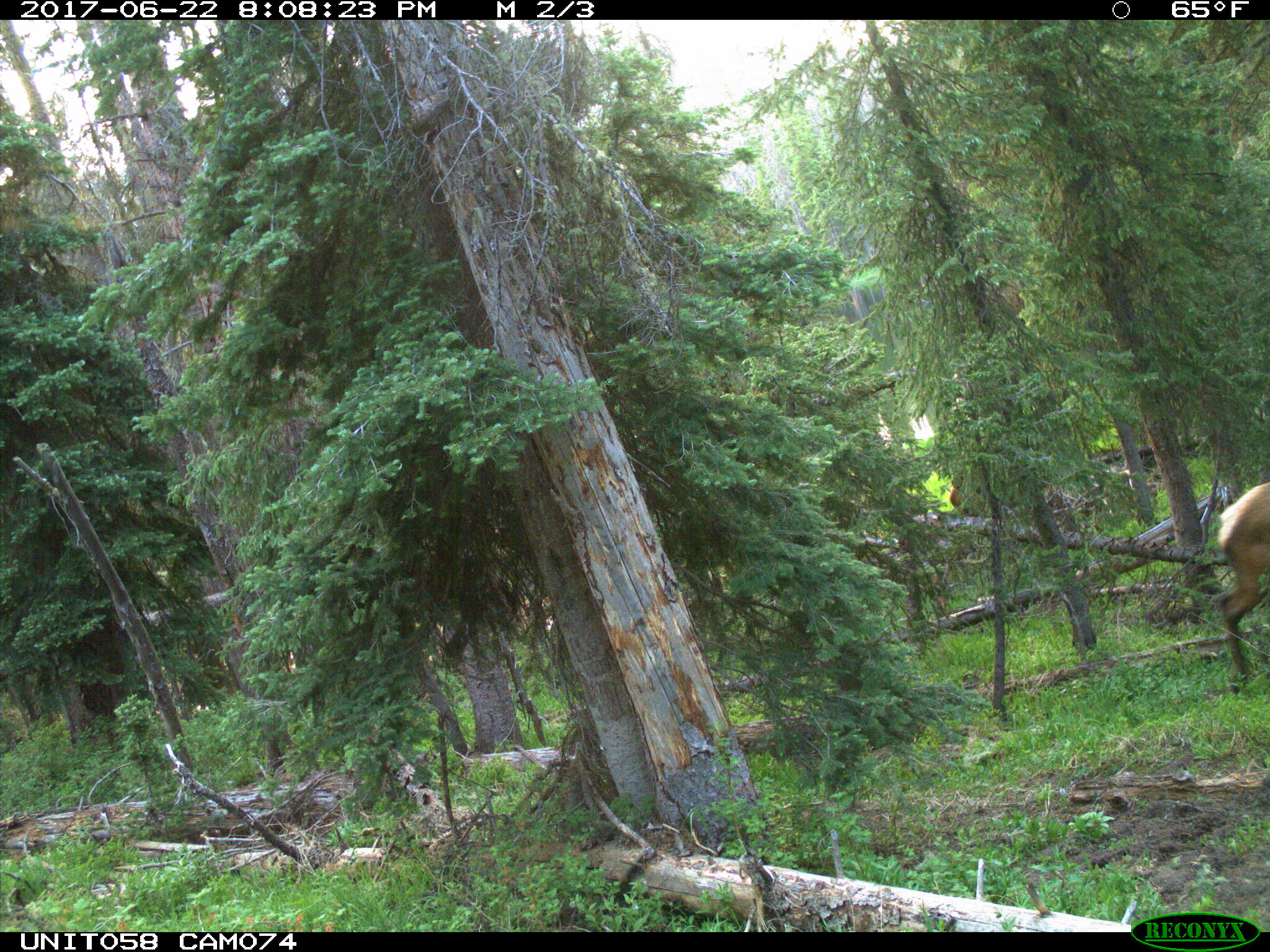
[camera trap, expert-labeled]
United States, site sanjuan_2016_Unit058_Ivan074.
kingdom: Animalia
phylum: Chordata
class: Mammalia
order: Artiodactyla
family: Cervidae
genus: Cervus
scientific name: Cervus elaphus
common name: red deer